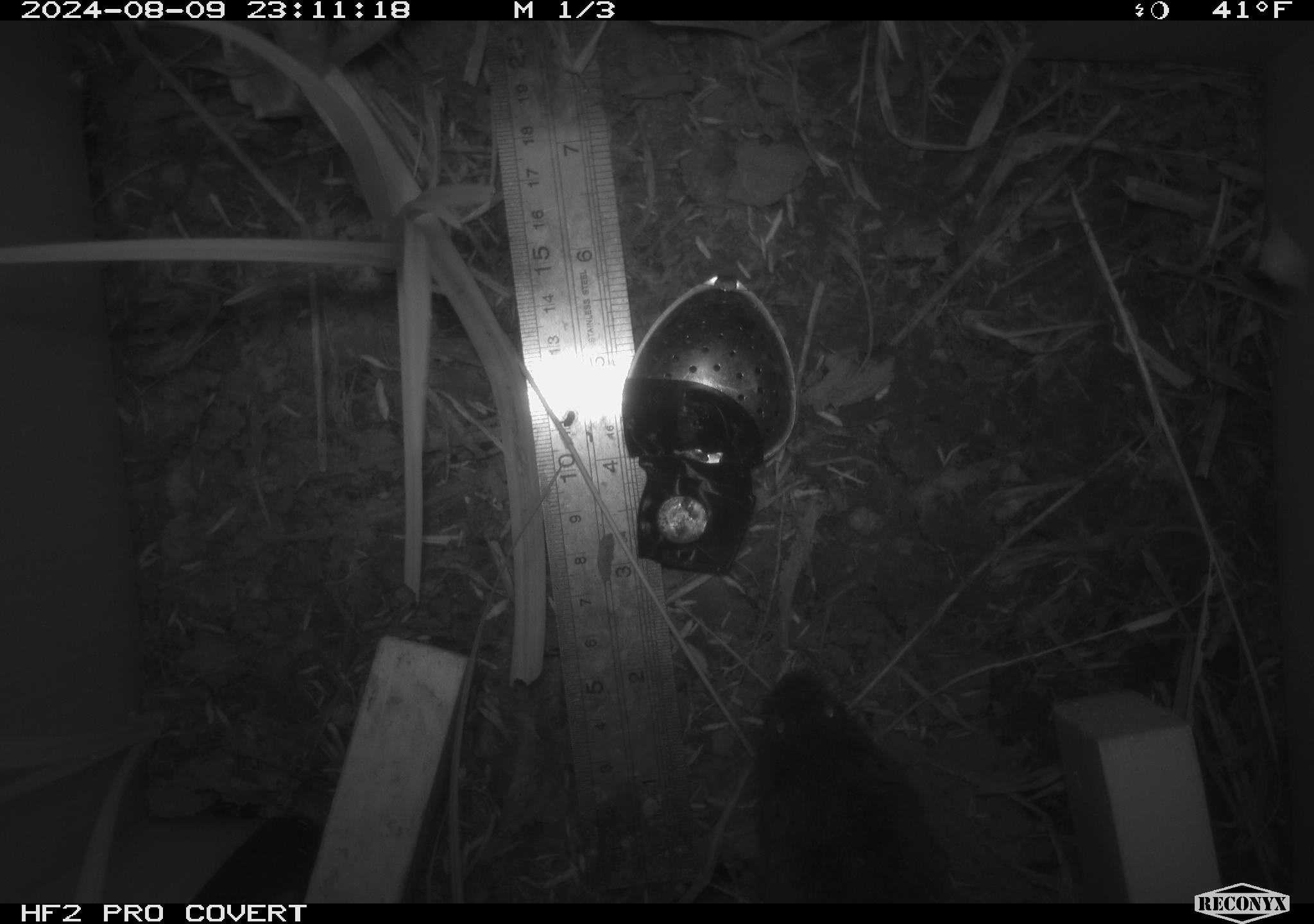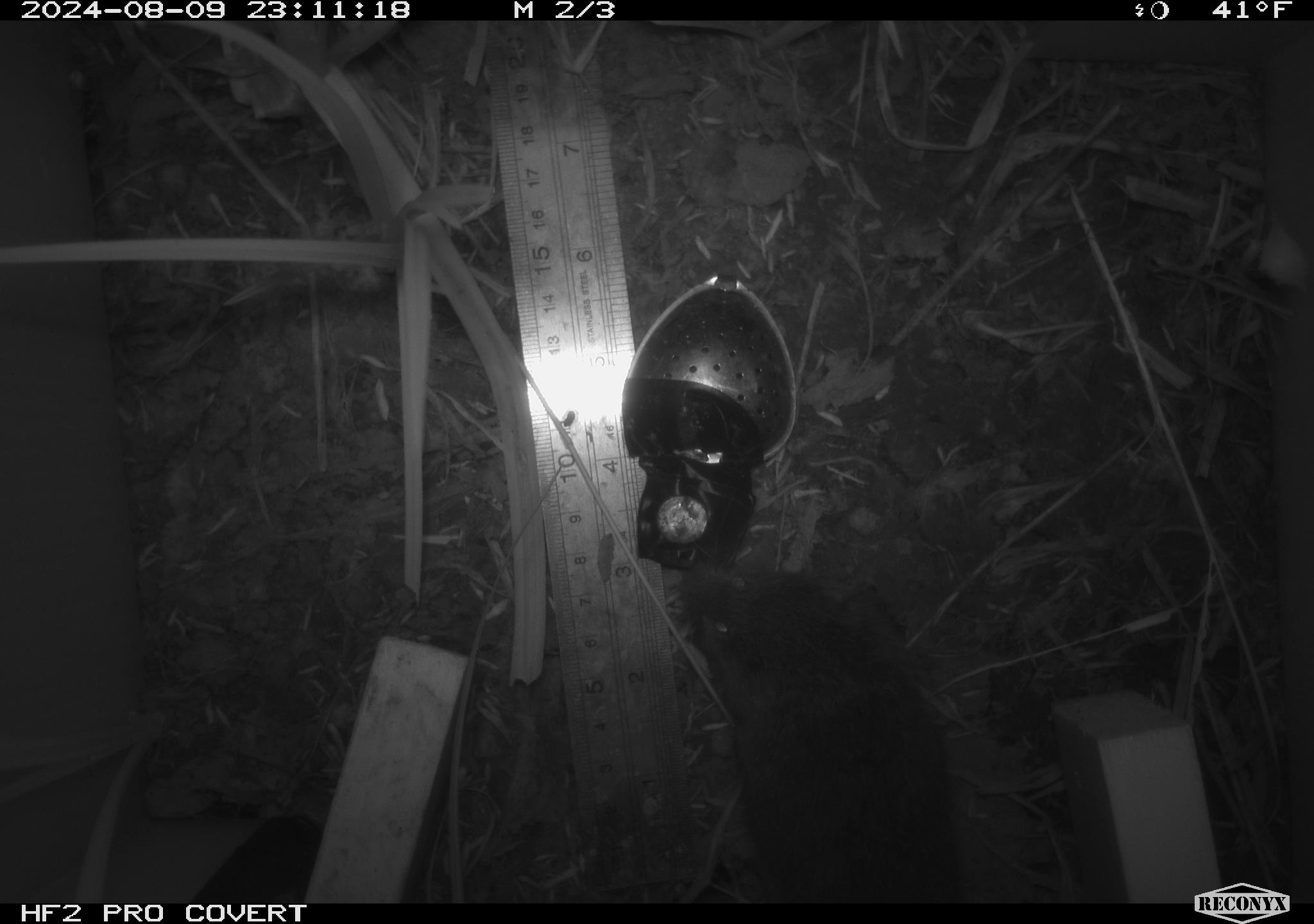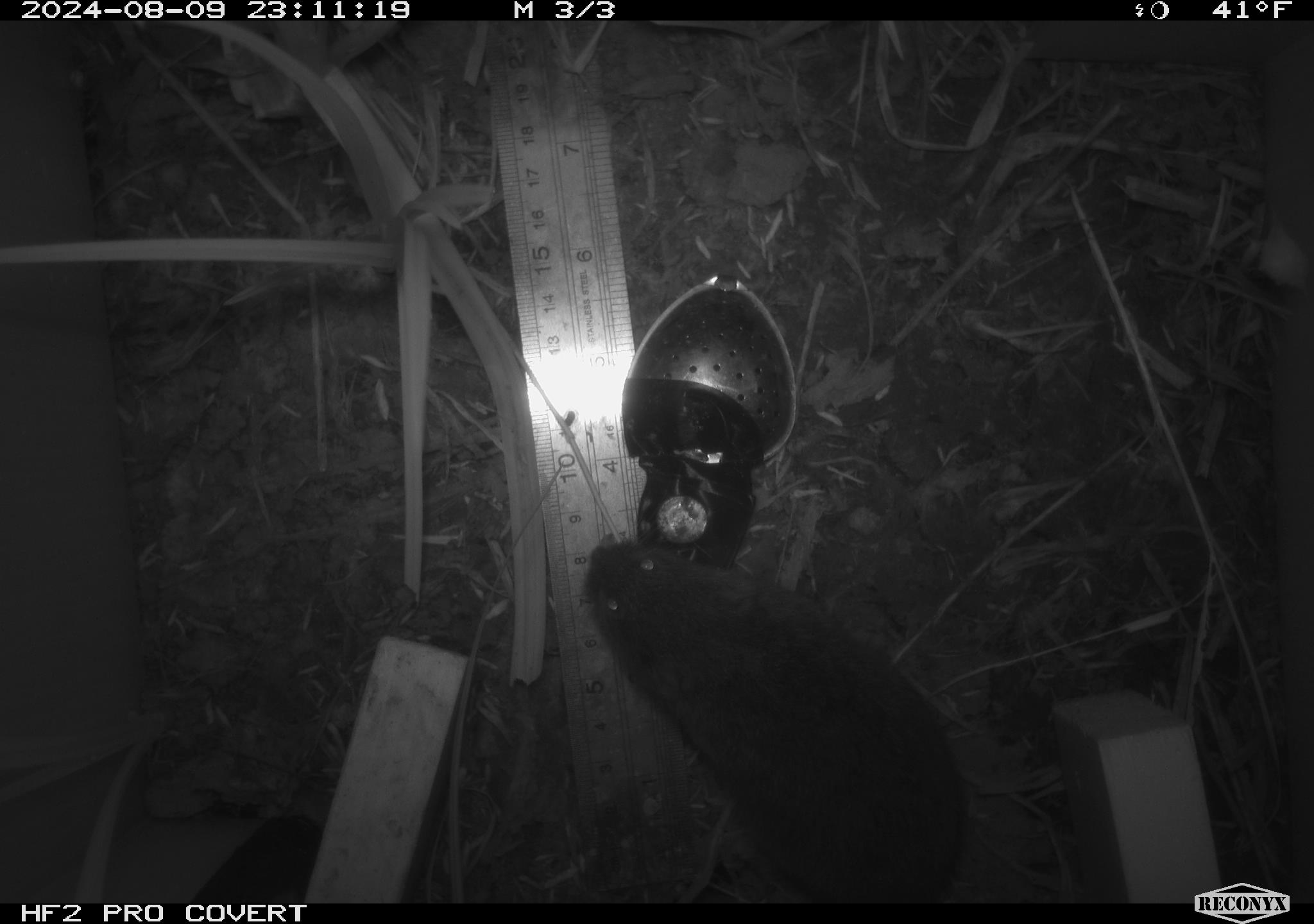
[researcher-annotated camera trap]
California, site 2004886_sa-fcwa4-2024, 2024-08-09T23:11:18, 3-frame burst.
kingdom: Animalia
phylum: Chordata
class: Mammalia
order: Rodentia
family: Cricetidae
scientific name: Arvicolinae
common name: voles, lemmings, and muskrats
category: arvicolinae subfamily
Arvicolinae subfamily (voles, lemmings, and muskrats) (Arvicolinae).